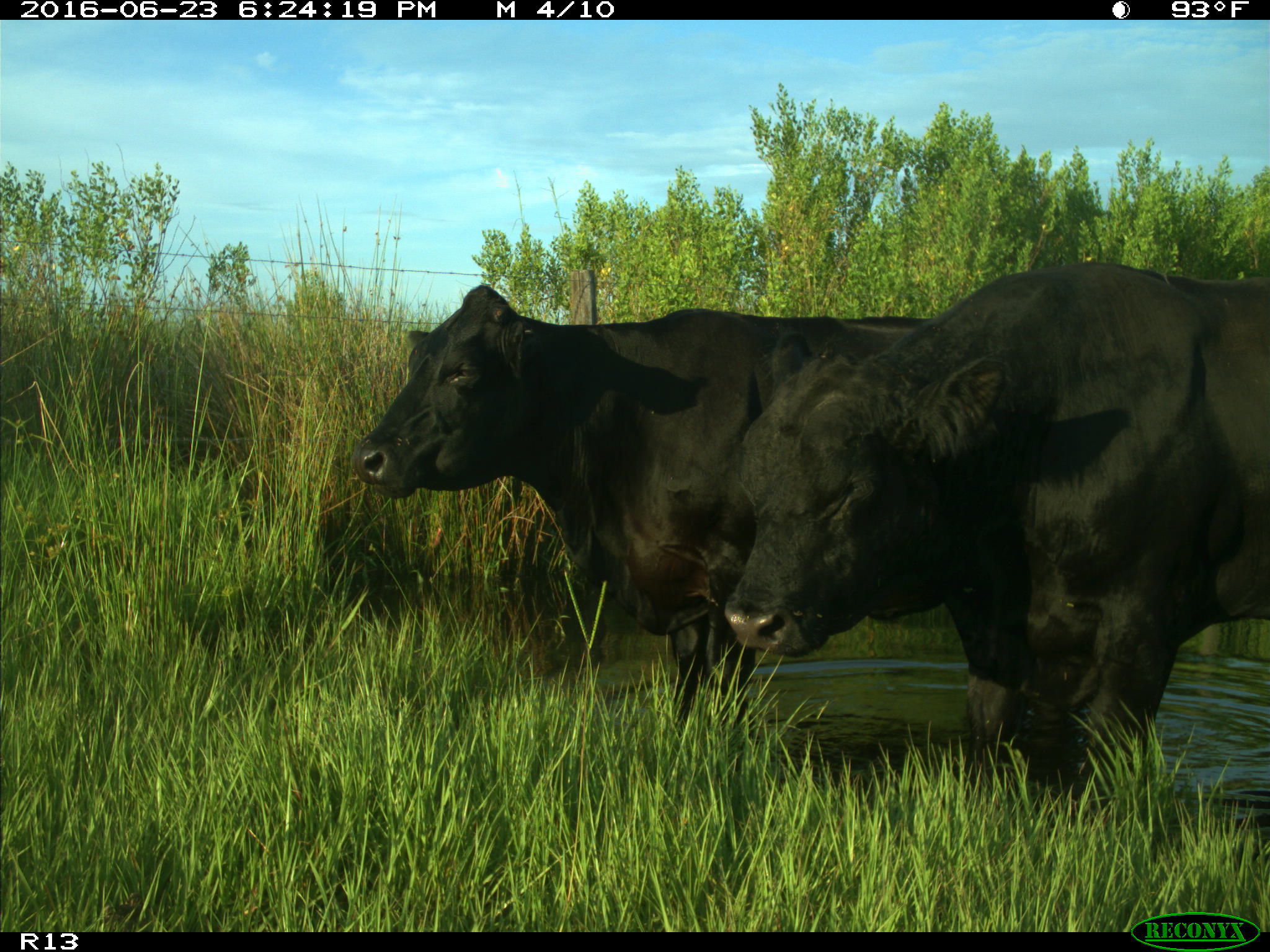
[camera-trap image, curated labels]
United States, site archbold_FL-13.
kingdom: Animalia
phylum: Chordata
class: Mammalia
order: Artiodactyla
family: Bovidae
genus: Bos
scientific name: Bos taurus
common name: domestic cow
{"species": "Bos taurus (domestic cow)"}